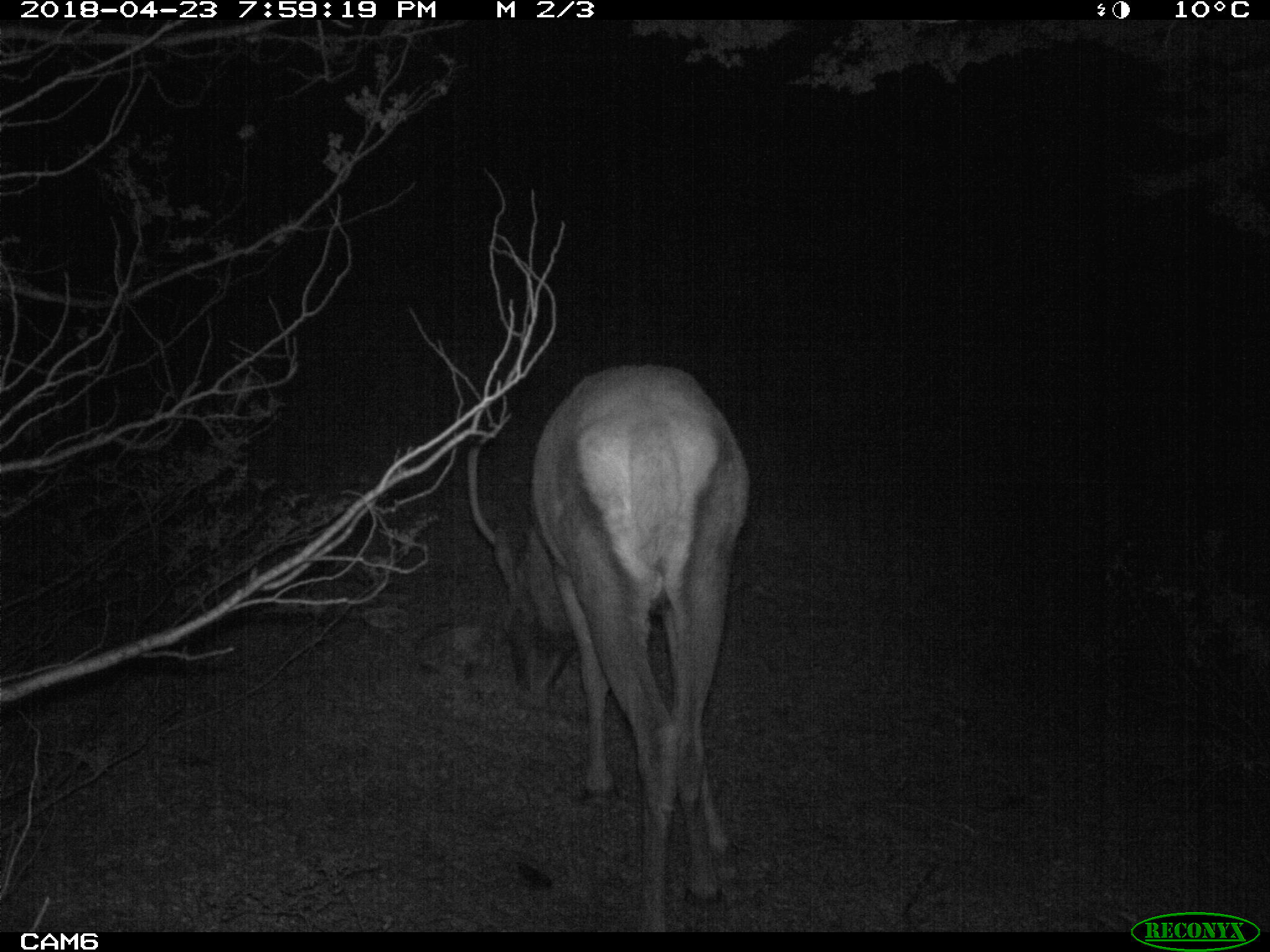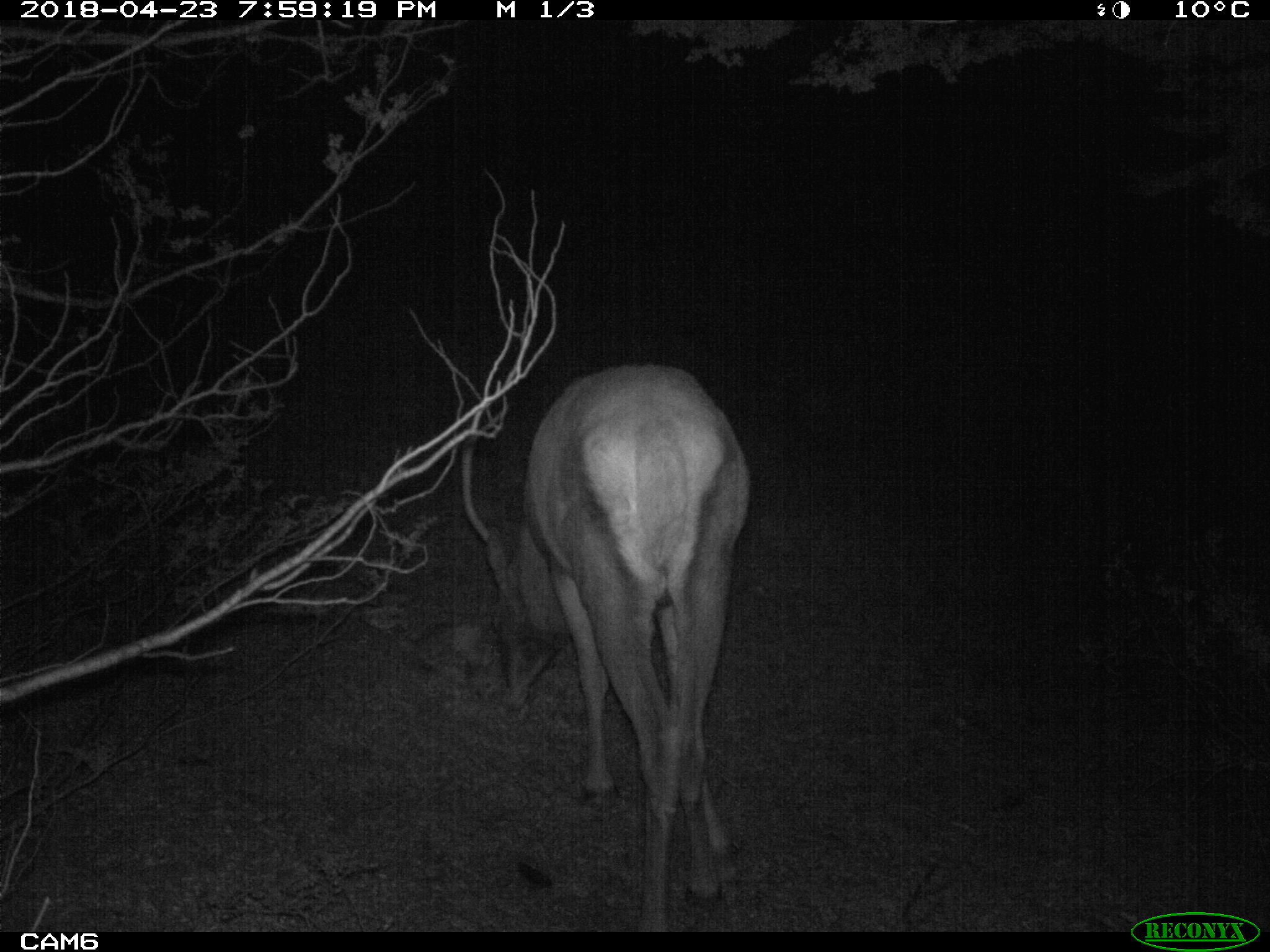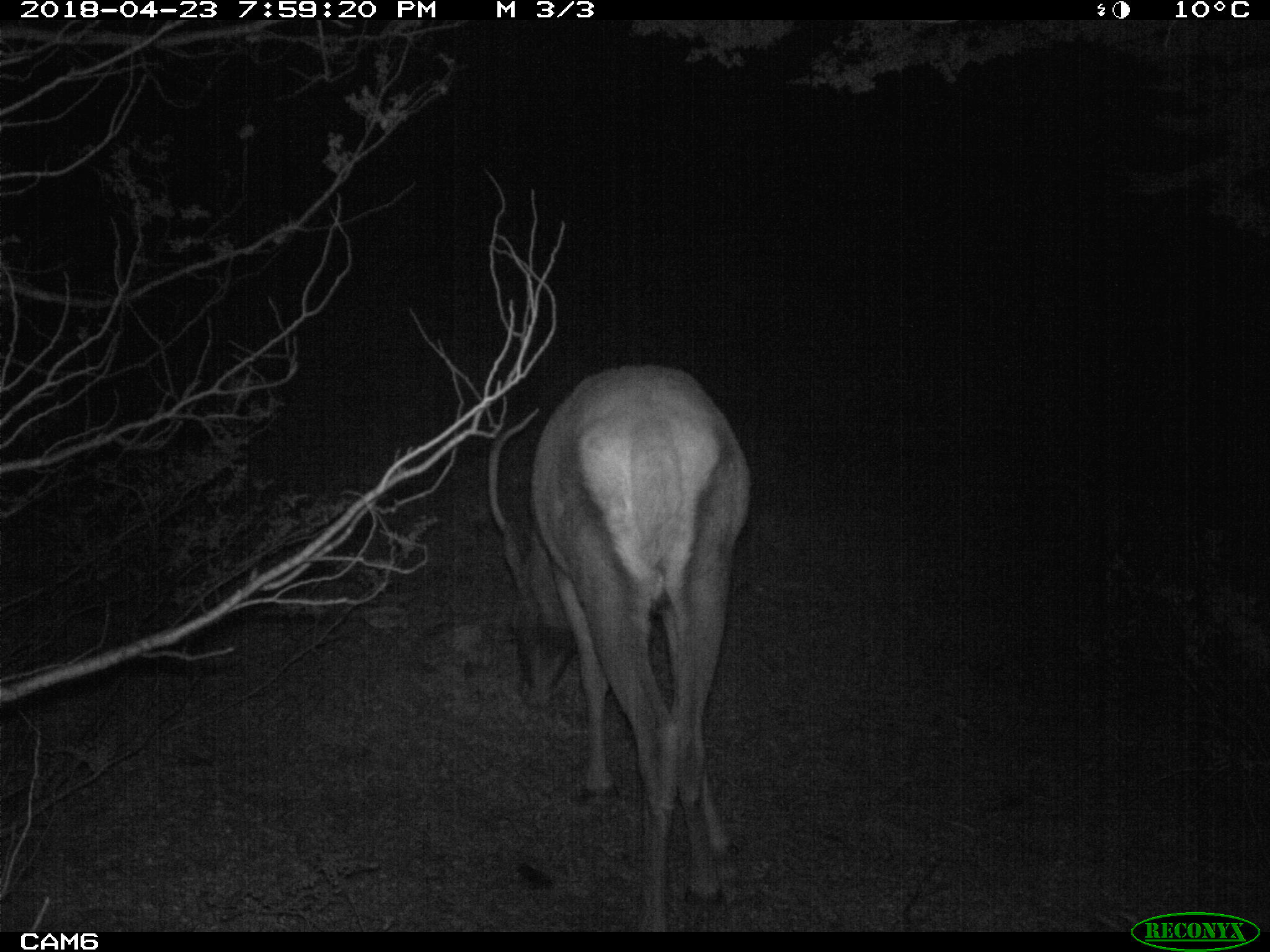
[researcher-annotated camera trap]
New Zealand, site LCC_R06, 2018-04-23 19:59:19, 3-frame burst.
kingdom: Animalia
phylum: Chordata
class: Mammalia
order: Artiodactyla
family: Cervidae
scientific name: Cervidae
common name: deer